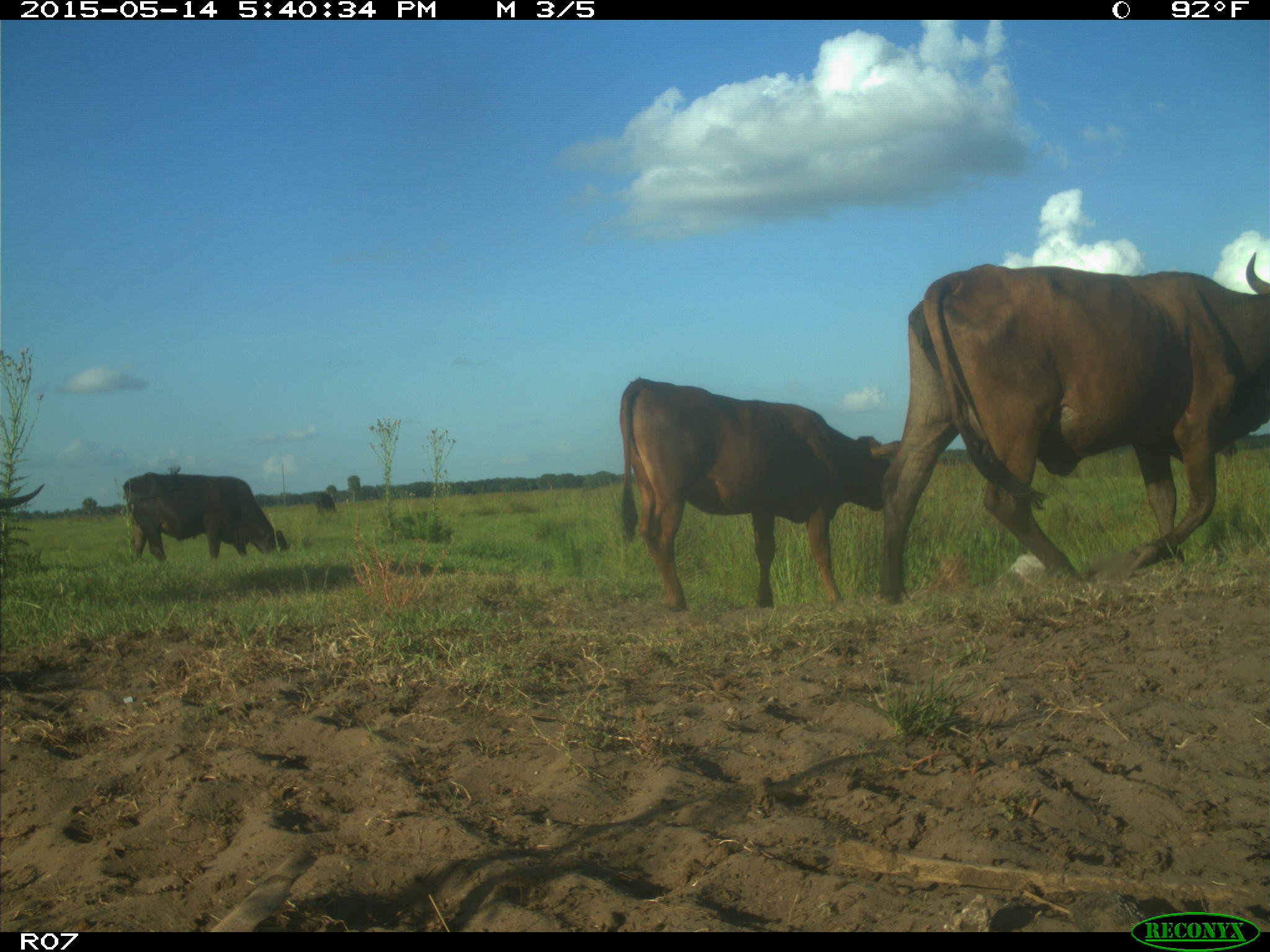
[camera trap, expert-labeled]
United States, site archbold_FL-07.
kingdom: Animalia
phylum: Chordata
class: Mammalia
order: Artiodactyla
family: Bovidae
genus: Bos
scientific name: Bos taurus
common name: domestic cow